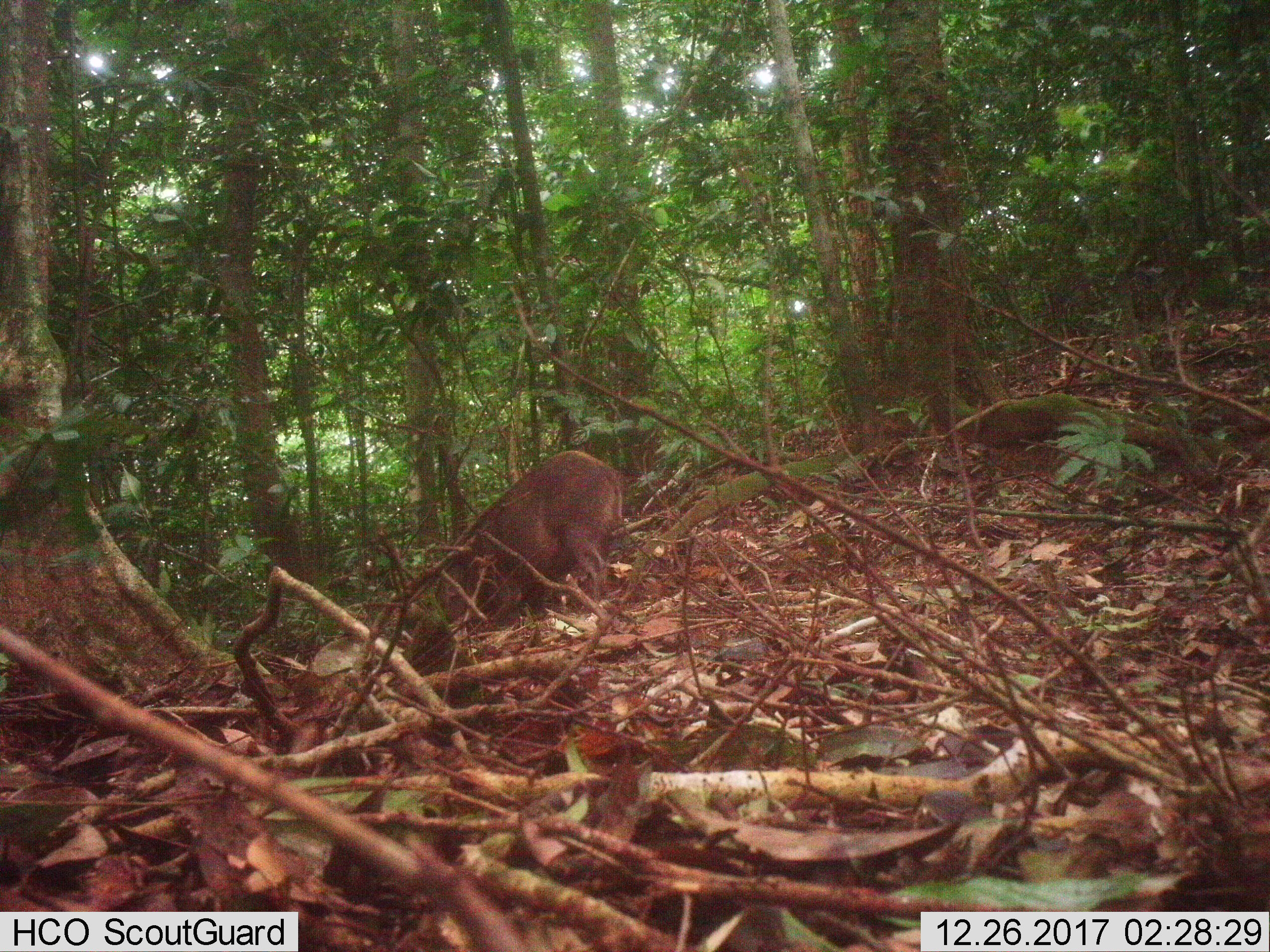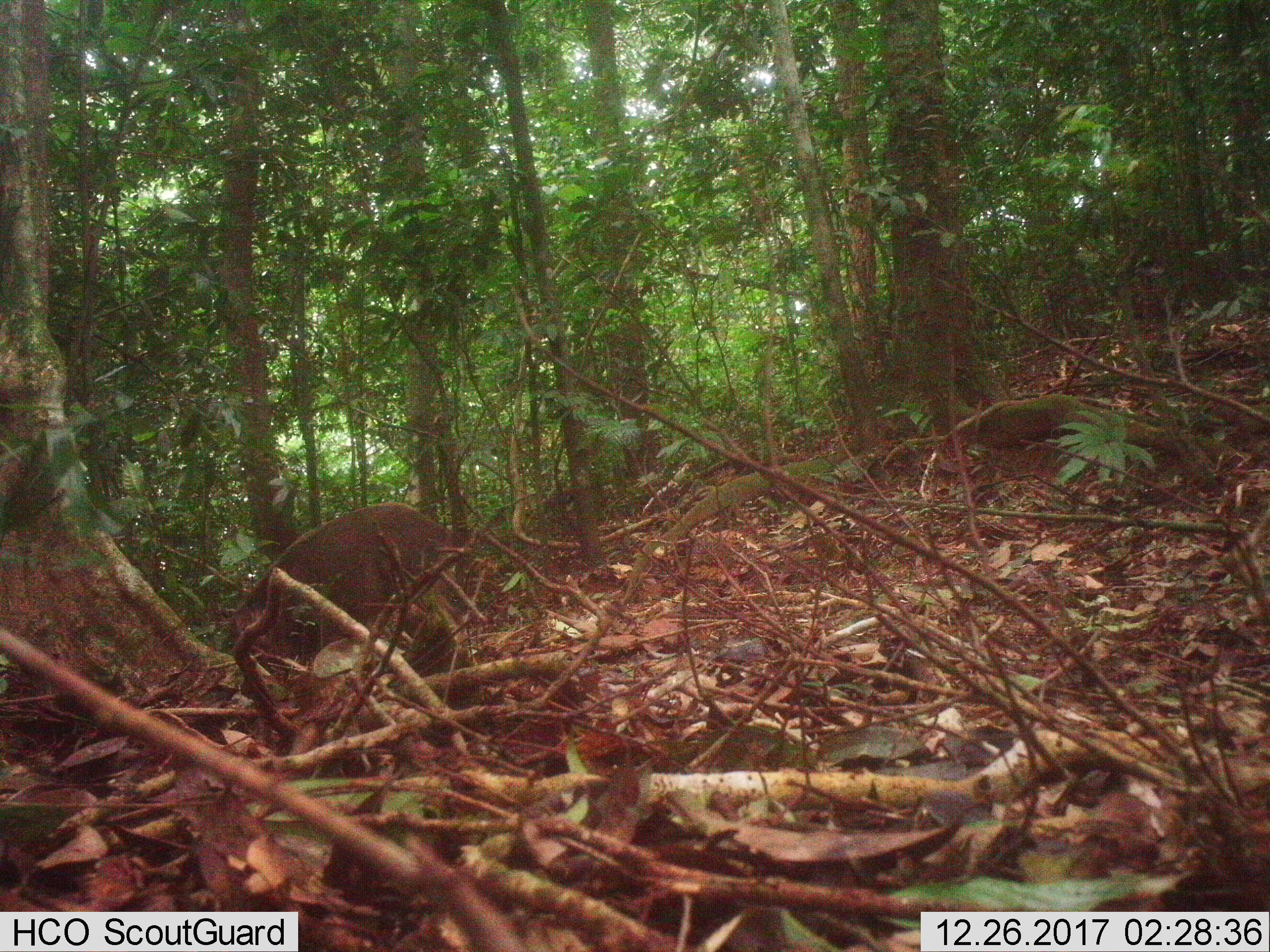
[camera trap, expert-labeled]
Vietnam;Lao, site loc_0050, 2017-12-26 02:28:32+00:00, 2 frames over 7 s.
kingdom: Animalia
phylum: Chordata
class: Mammalia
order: Artiodactyla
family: Suidae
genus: Sus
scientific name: Sus scrofa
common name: eurasian wild pig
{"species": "eurasian wild pig (Sus scrofa)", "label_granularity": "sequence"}